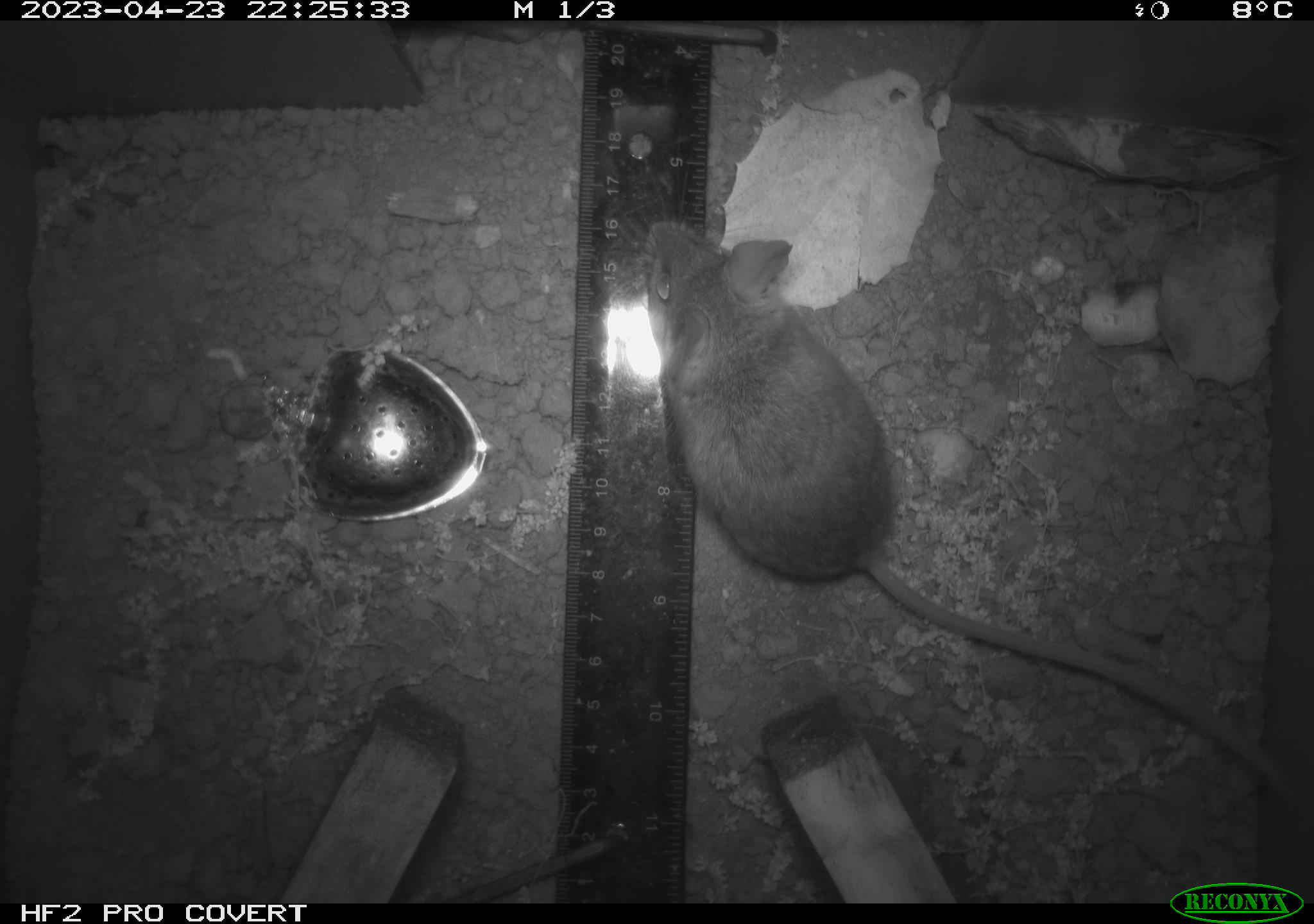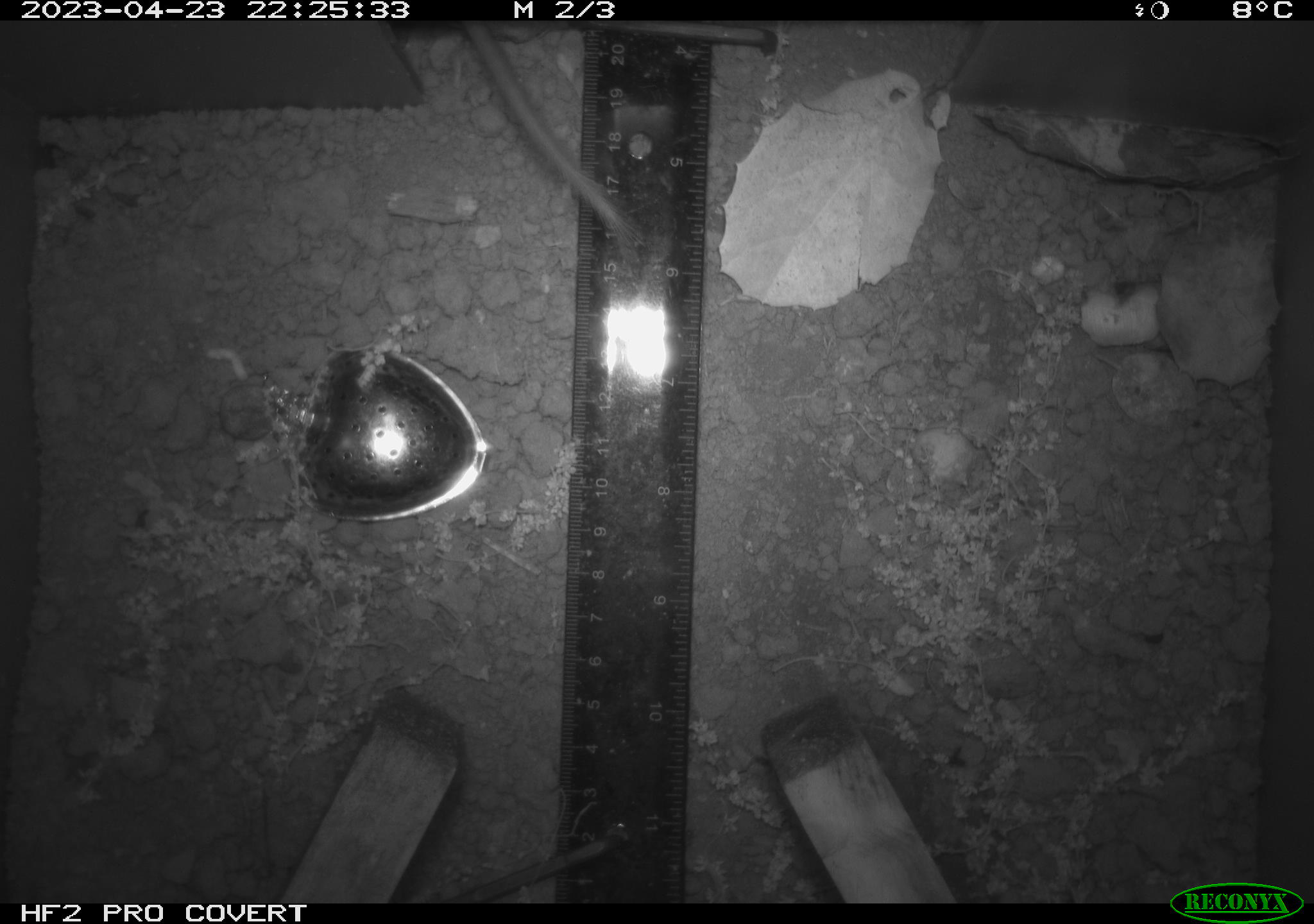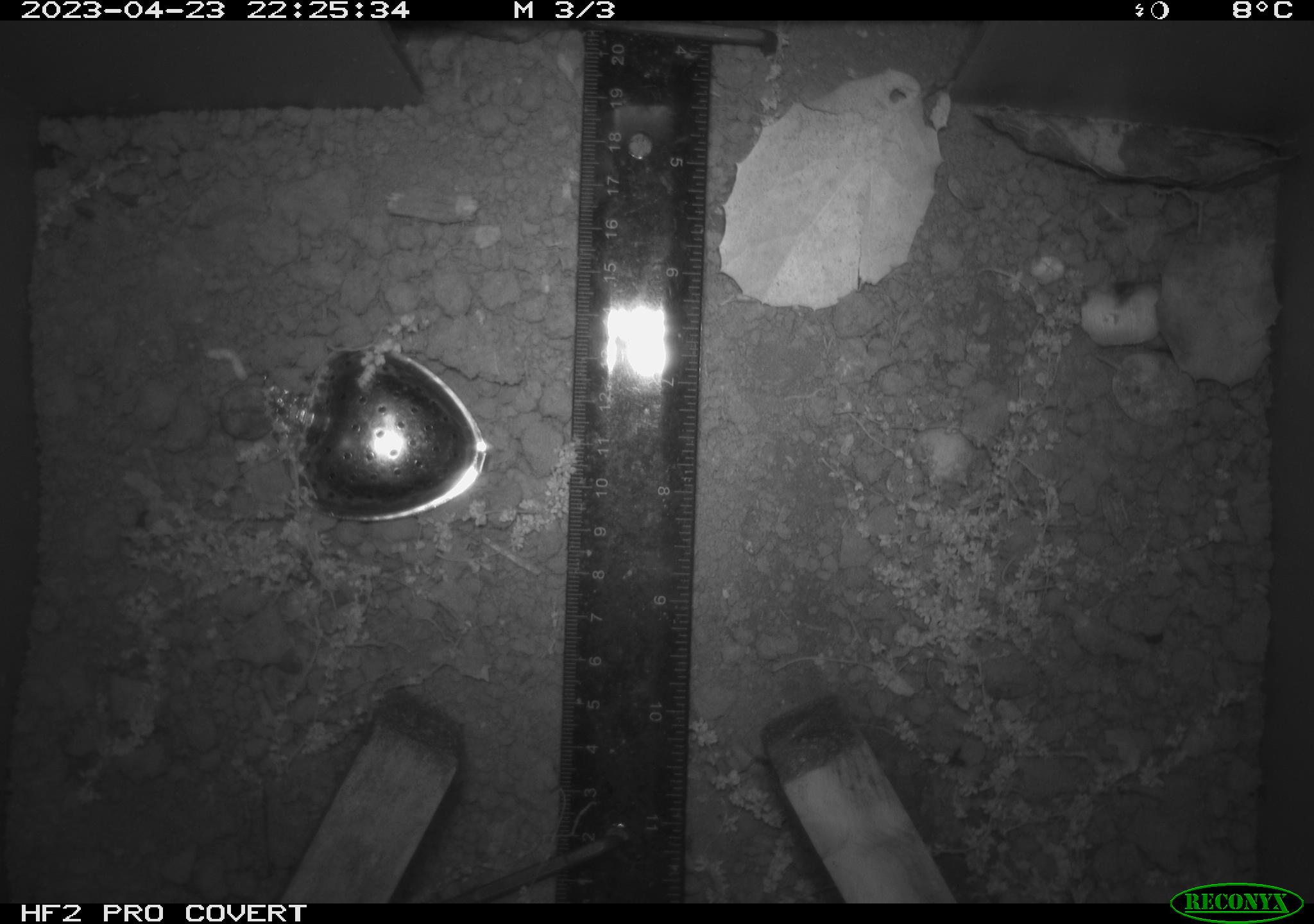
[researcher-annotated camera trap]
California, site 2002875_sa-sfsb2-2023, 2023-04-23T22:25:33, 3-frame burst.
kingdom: Animalia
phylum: Chordata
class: Mammalia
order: Rodentia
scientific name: Rodentia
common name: mouse species